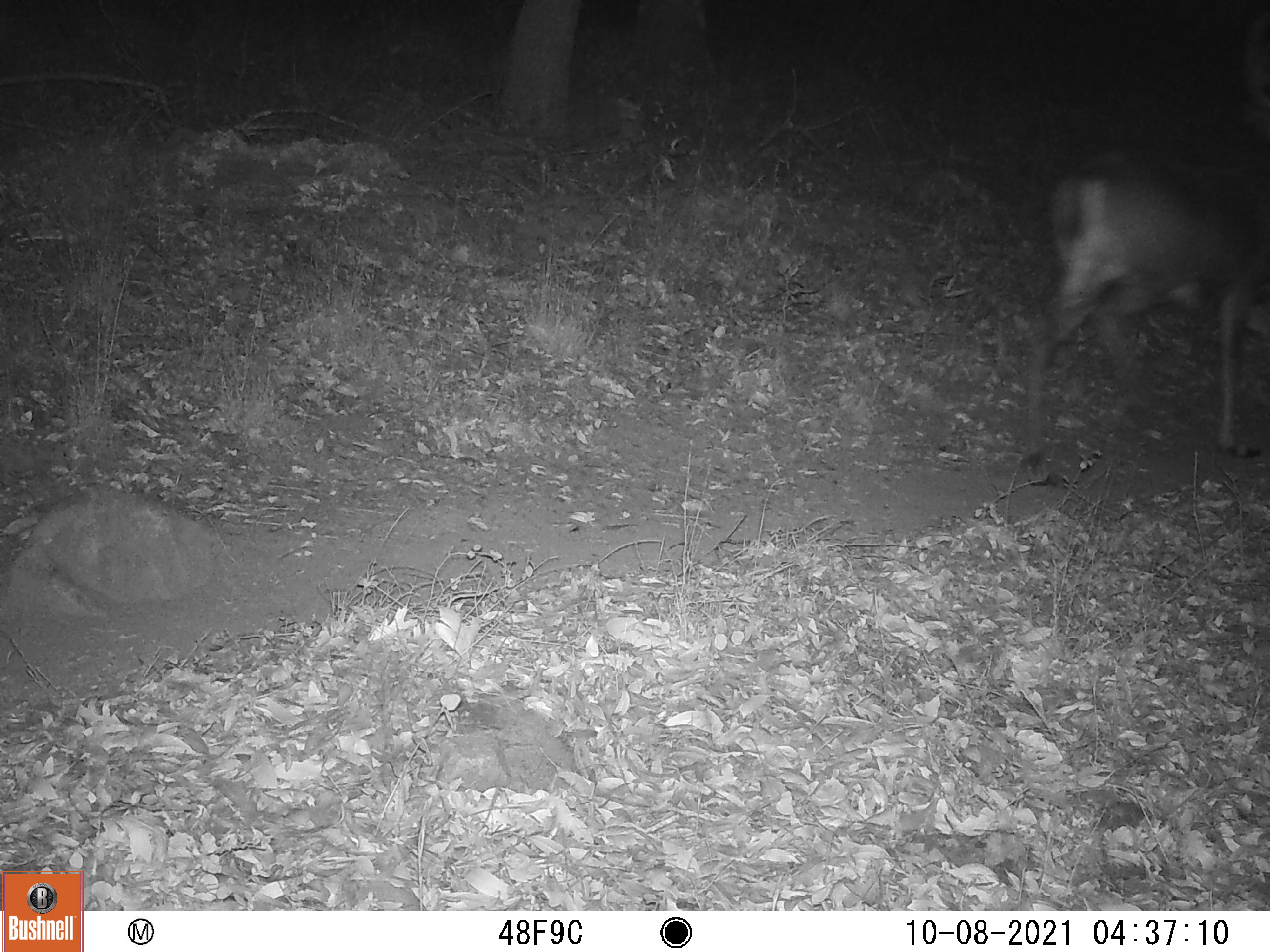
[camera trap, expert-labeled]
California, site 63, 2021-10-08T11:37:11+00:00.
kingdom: Animalia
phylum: Chordata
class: Mammalia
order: Artiodactyla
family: Cervidae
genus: Odocoileus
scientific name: Odocoileus hemionus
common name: mule deer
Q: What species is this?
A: Mule deer (Odocoileus hemionus).